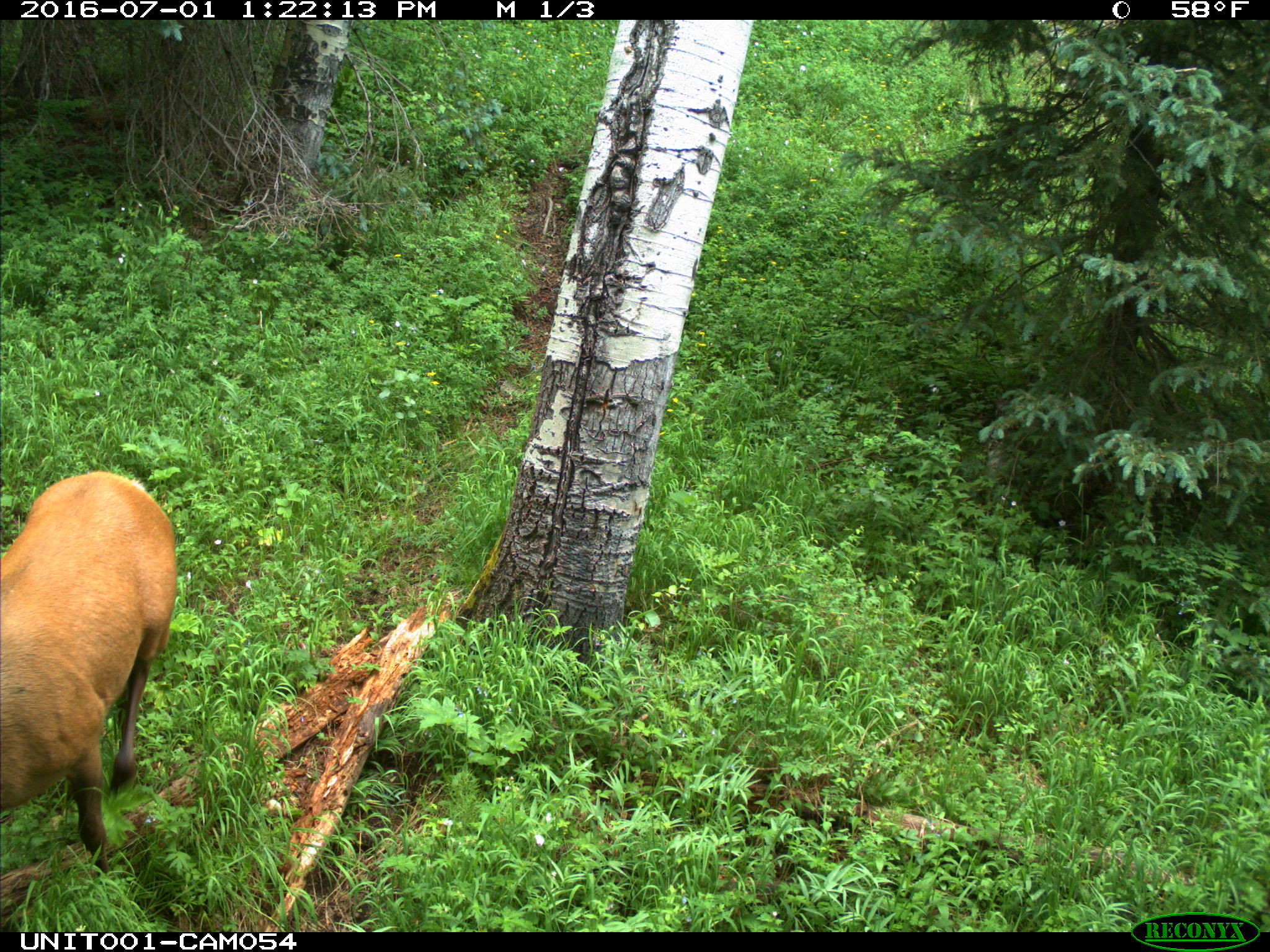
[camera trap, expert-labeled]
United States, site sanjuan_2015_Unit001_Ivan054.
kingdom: Animalia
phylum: Chordata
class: Mammalia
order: Artiodactyla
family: Cervidae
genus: Cervus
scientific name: Cervus elaphus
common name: red deer